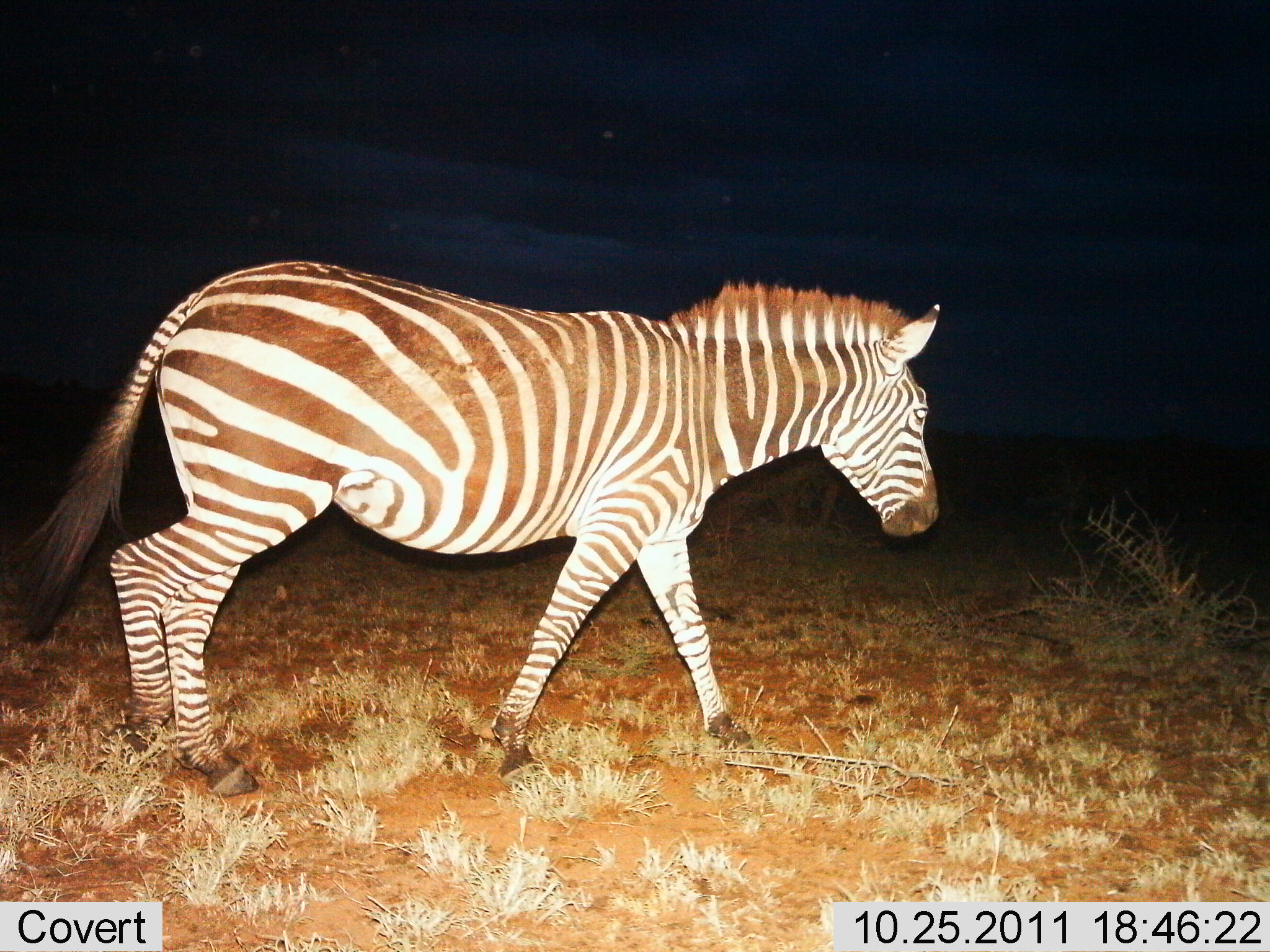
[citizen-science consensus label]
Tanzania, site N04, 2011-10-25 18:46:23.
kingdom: Animalia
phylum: Chordata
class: Mammalia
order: Perissodactyla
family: Equidae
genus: Equus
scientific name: Equus quagga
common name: plains zebra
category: zebra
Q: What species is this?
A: Zebra (plains zebra) (Equus quagga).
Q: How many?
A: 1.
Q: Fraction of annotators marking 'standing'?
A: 7%.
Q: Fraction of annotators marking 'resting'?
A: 0%.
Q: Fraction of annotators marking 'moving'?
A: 93%.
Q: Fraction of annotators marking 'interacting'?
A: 0%.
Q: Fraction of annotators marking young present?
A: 0%.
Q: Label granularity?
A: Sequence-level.